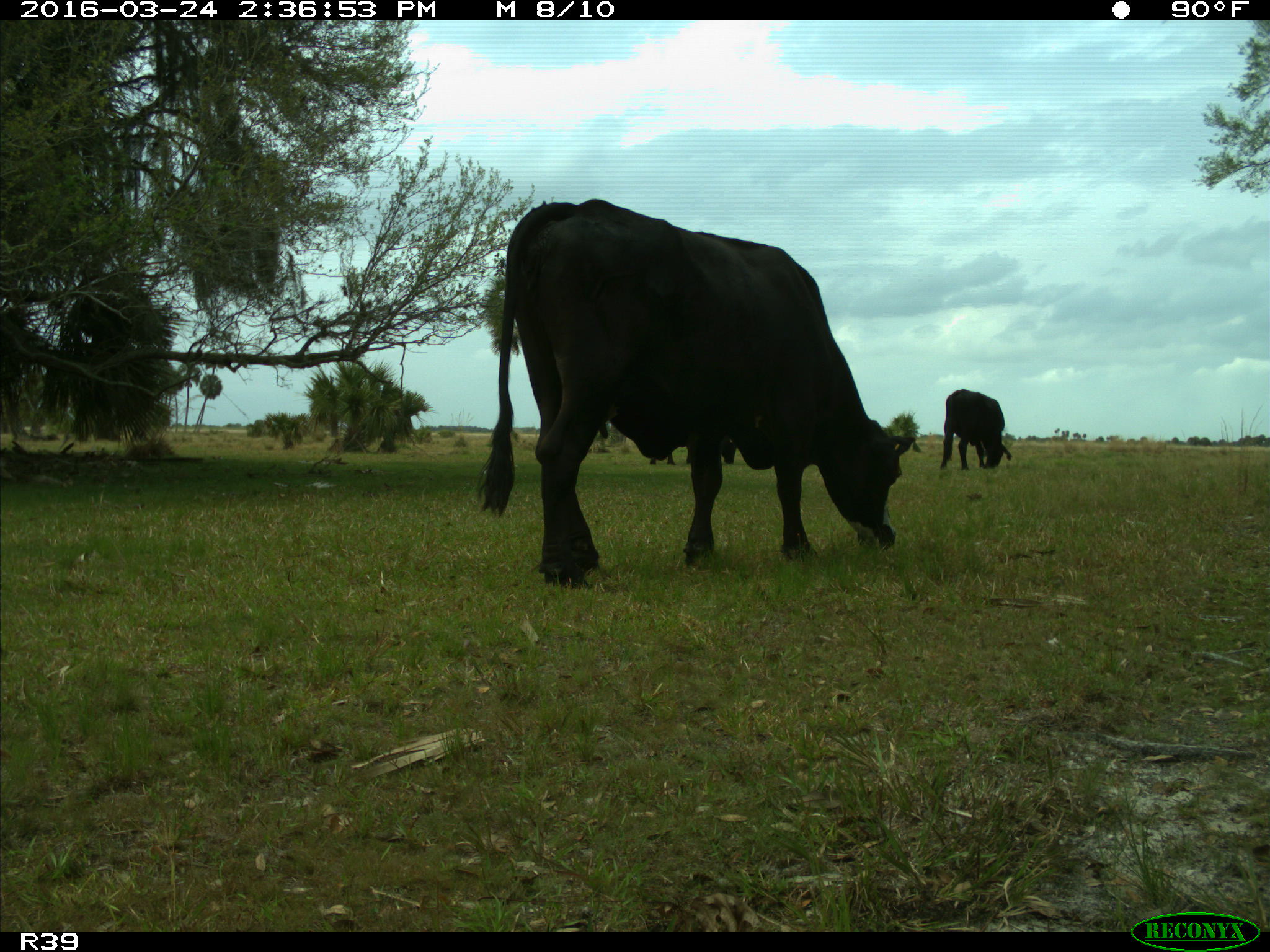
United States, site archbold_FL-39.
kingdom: Animalia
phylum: Chordata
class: Mammalia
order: Artiodactyla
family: Bovidae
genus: Bos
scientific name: Bos taurus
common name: domestic cow